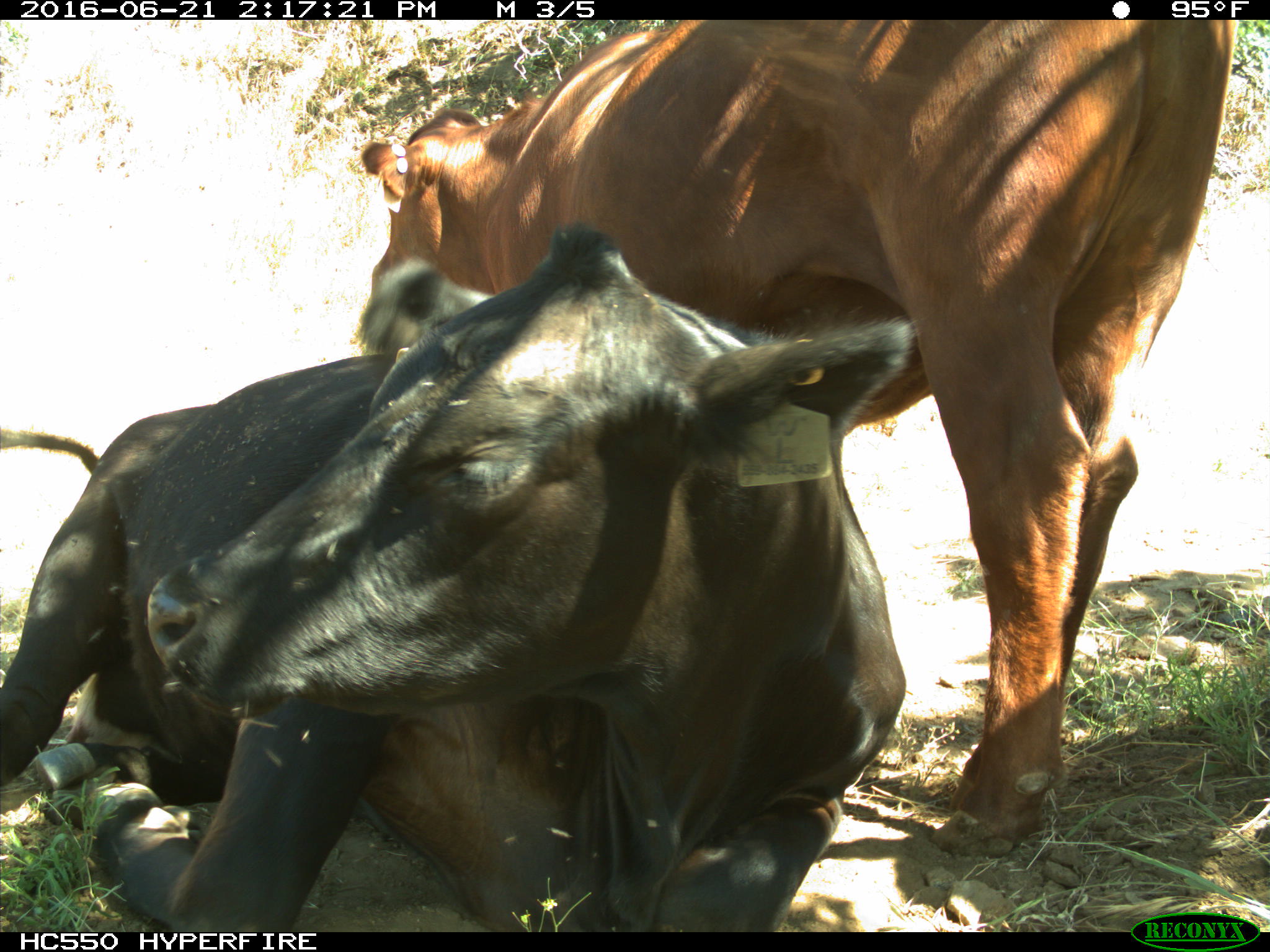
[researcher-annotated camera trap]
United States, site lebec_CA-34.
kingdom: Animalia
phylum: Chordata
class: Mammalia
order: Artiodactyla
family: Bovidae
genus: Bos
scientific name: Bos taurus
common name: domestic cow